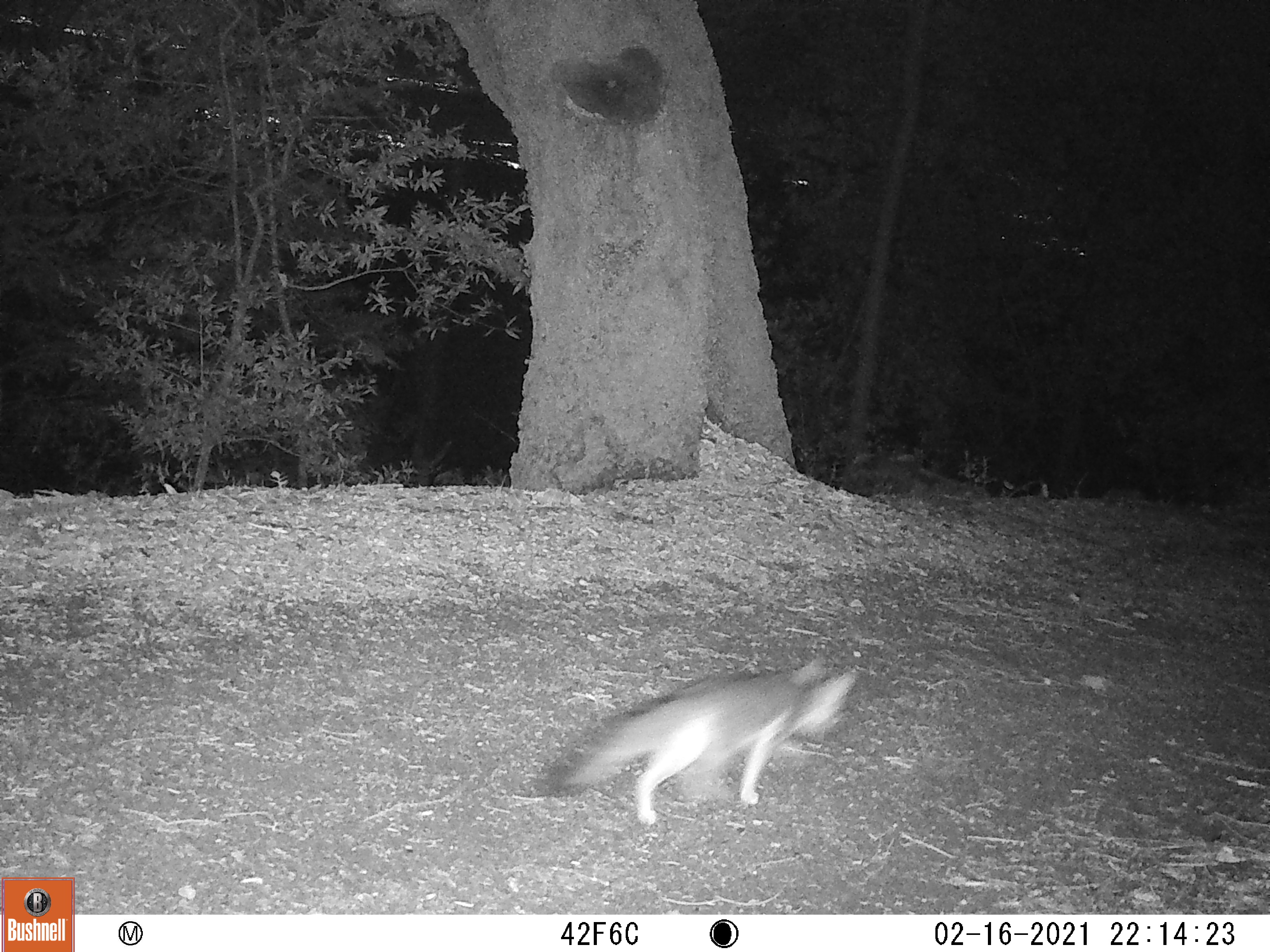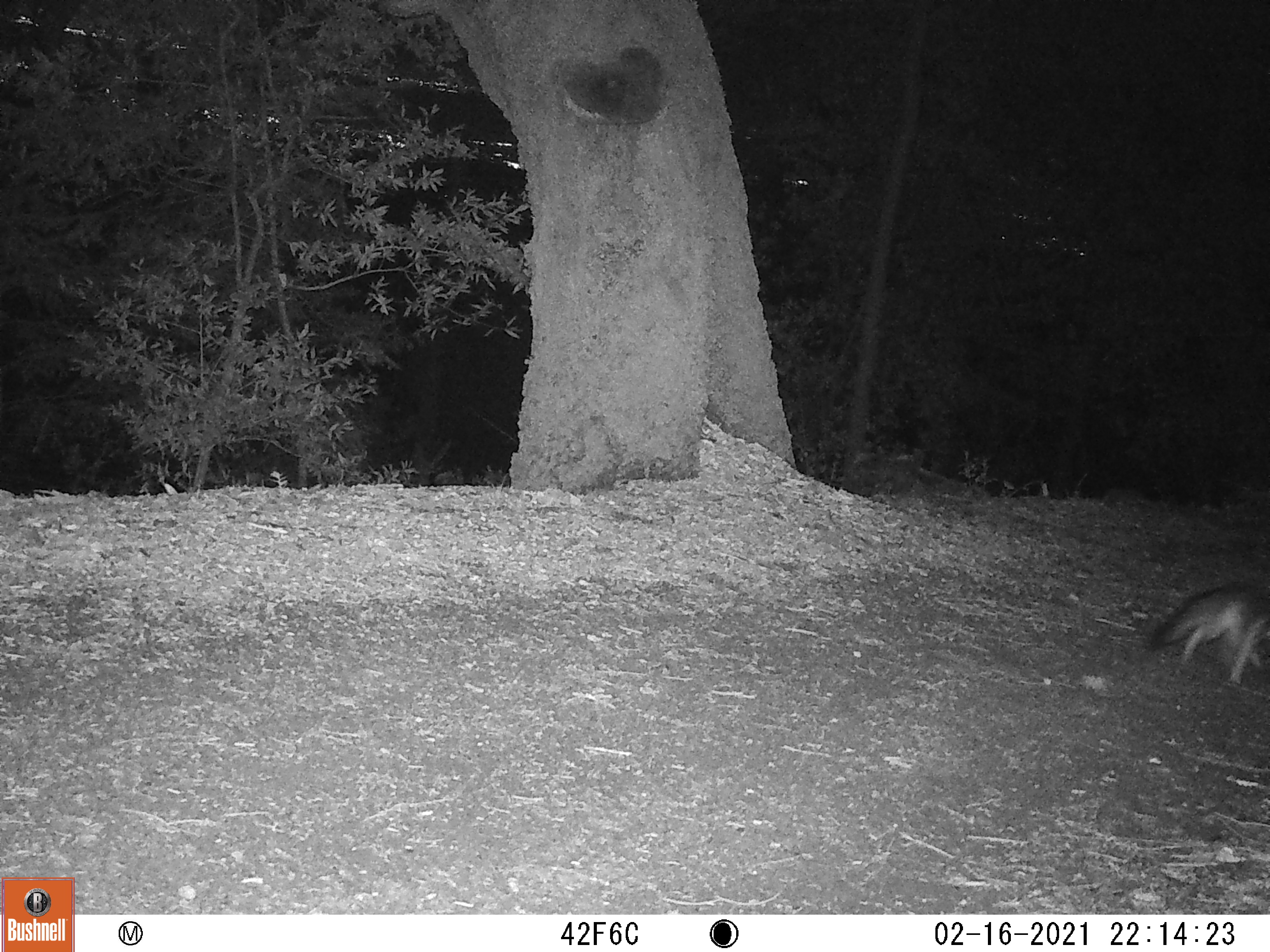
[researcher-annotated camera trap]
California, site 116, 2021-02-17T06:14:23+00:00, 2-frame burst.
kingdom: Animalia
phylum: Chordata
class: Mammalia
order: Carnivora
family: Canidae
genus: Urocyon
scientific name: Urocyon cinereoargenteus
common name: gray fox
Gray fox (Urocyon cinereoargenteus).